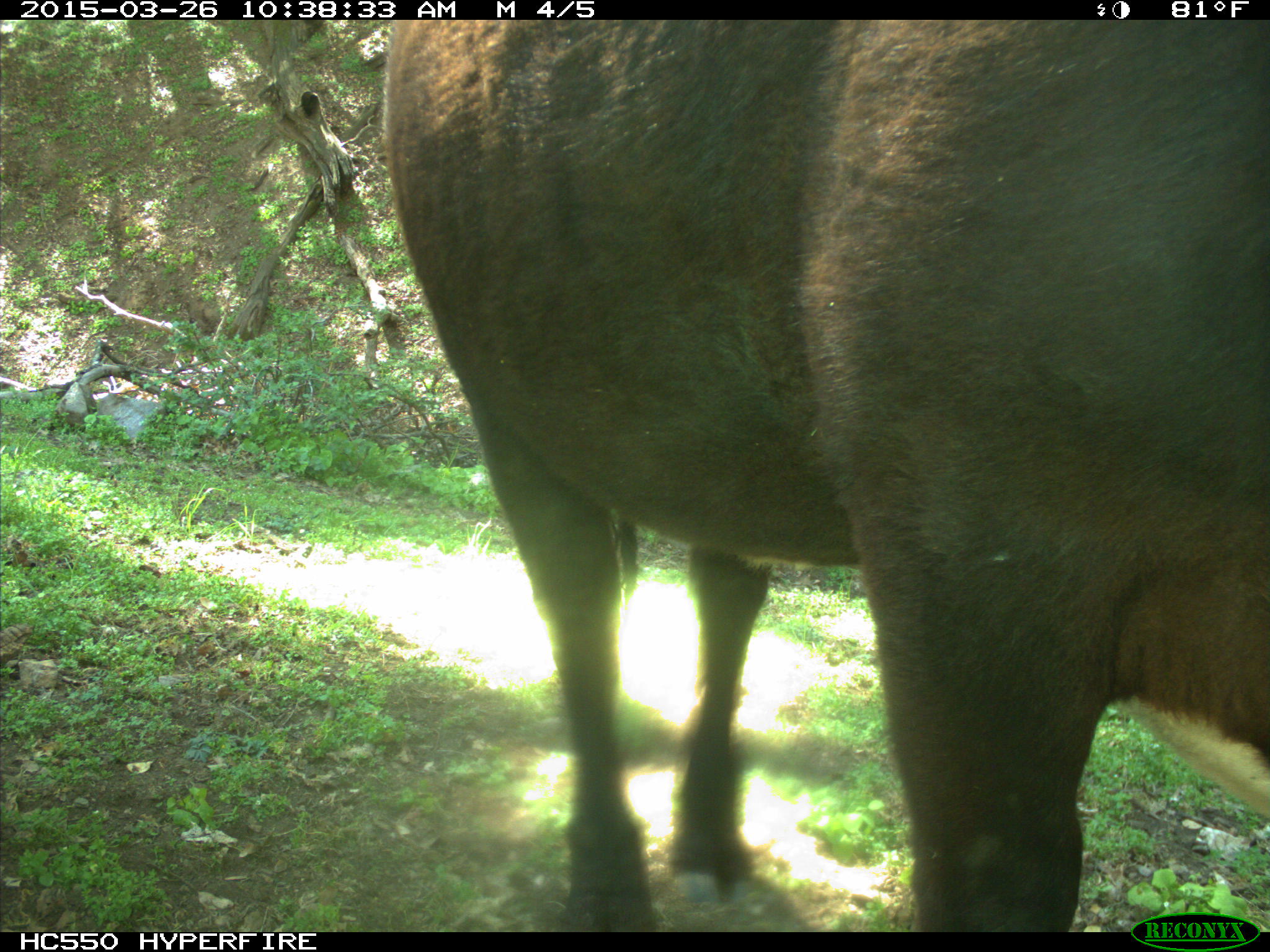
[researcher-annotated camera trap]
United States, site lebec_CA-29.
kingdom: Animalia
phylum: Chordata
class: Mammalia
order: Artiodactyla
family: Bovidae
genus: Bos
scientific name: Bos taurus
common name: domestic cow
Bos taurus (domestic cow).